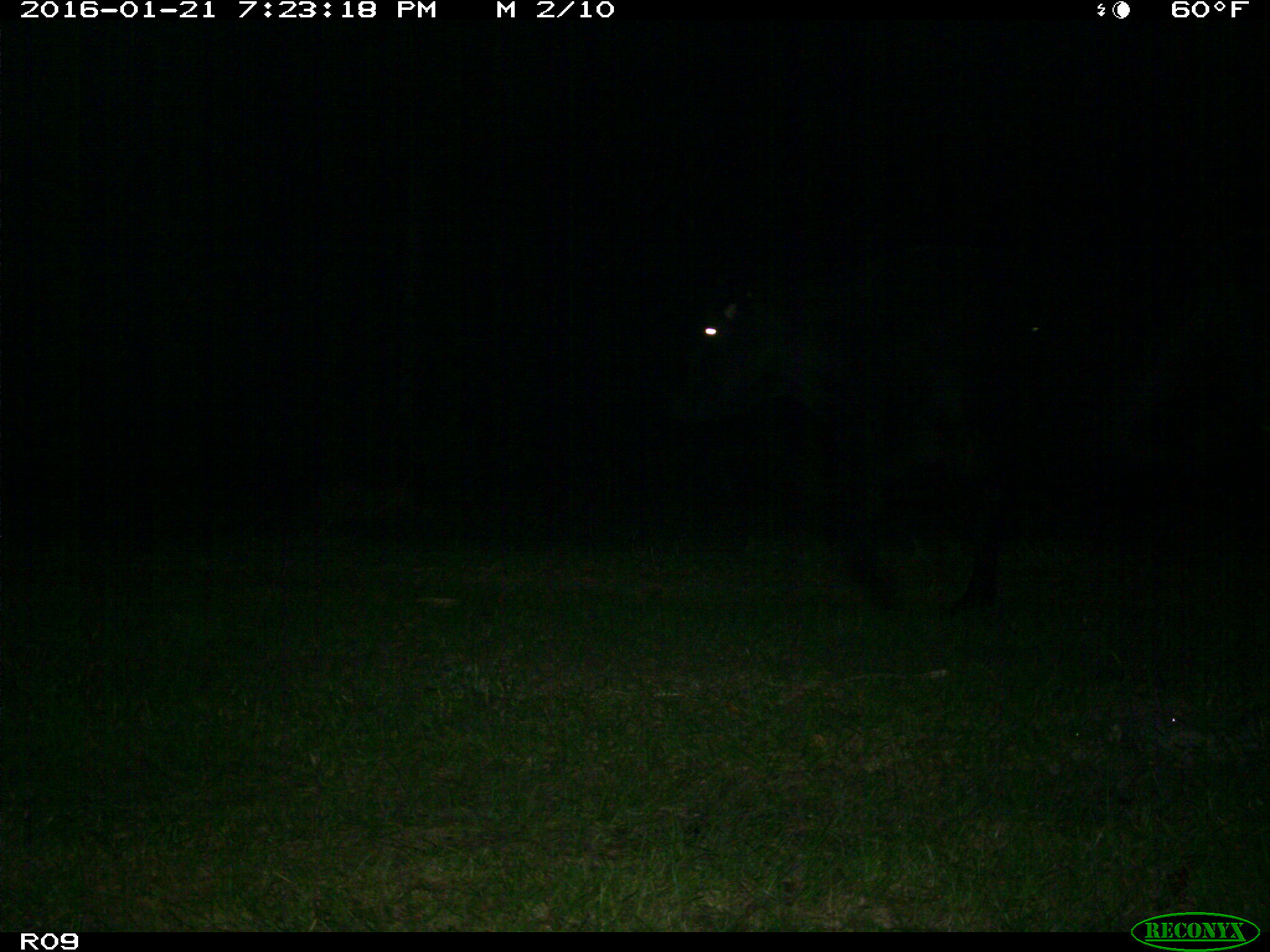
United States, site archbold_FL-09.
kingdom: Animalia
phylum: Chordata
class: Mammalia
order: Artiodactyla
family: Bovidae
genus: Bos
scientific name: Bos taurus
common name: domestic cow